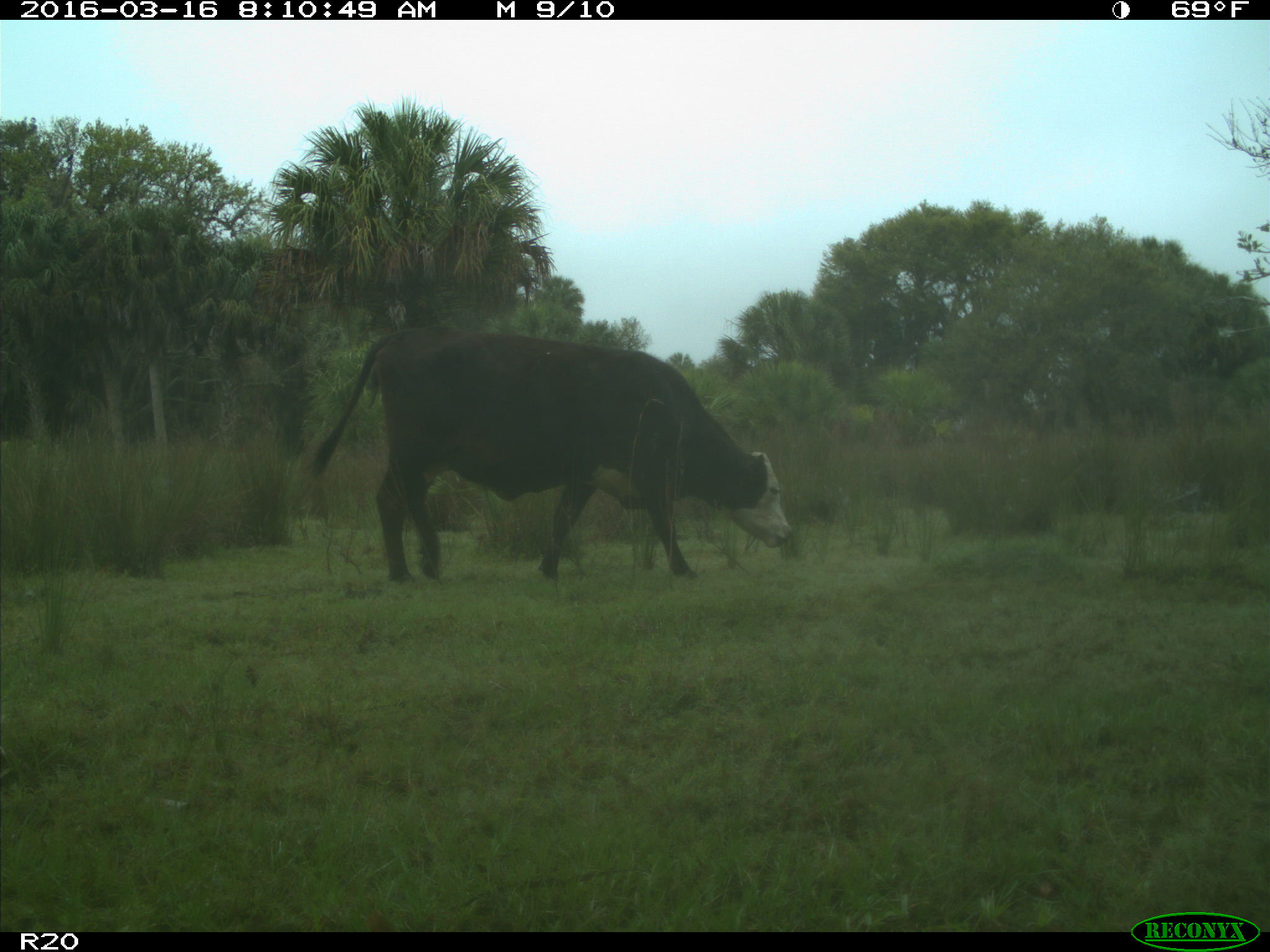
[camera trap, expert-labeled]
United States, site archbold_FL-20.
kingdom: Animalia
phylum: Chordata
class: Mammalia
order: Artiodactyla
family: Bovidae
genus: Bos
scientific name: Bos taurus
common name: domestic cow